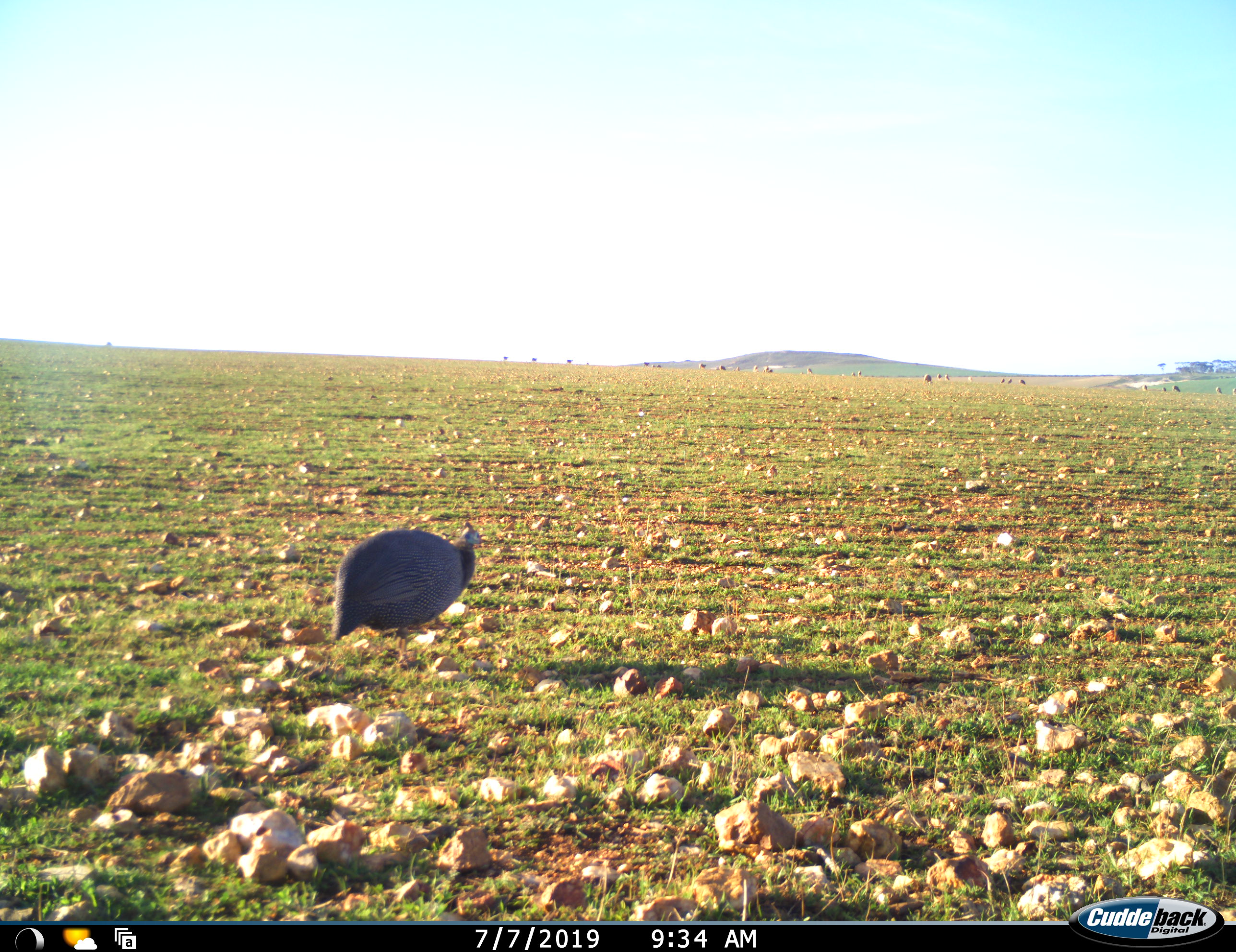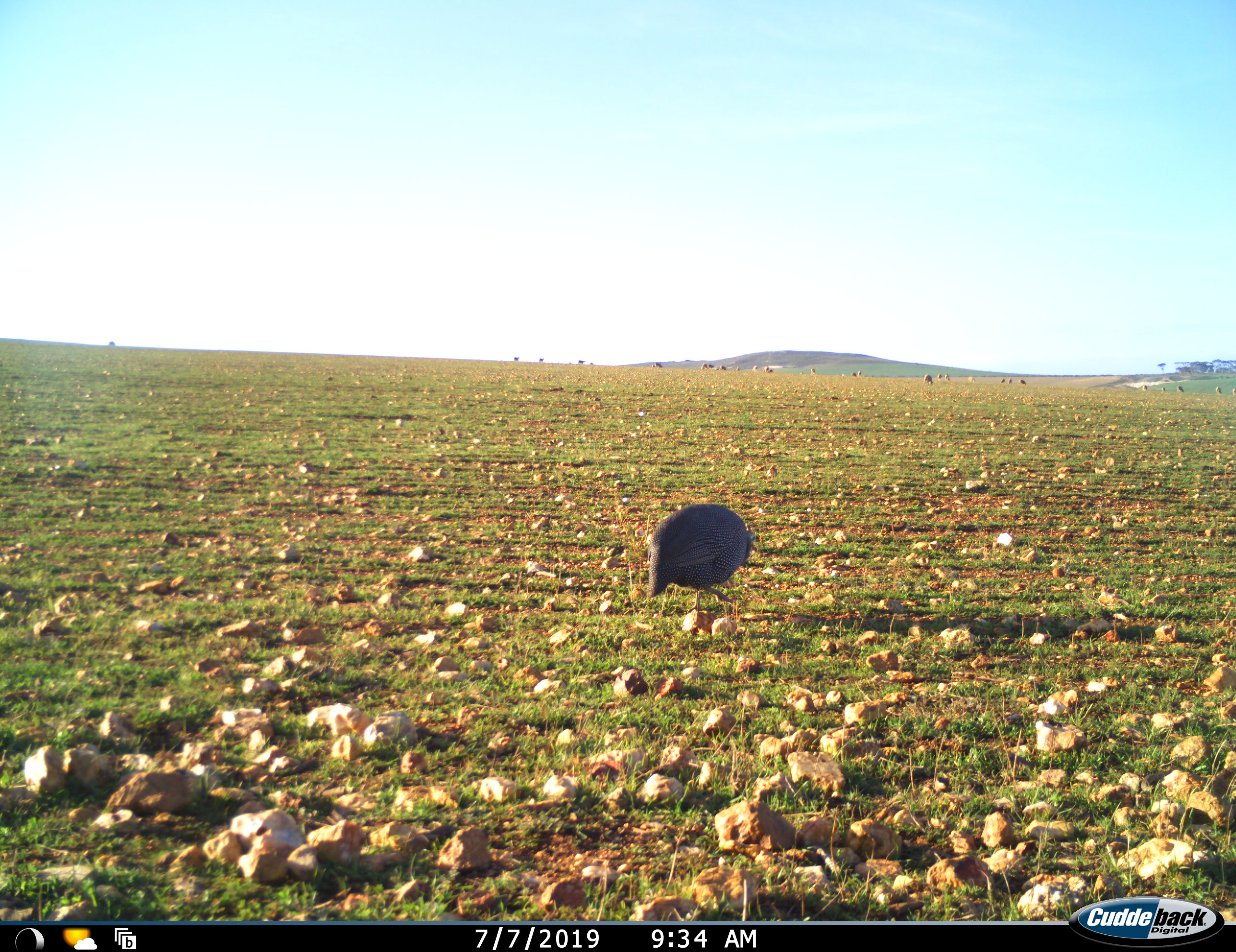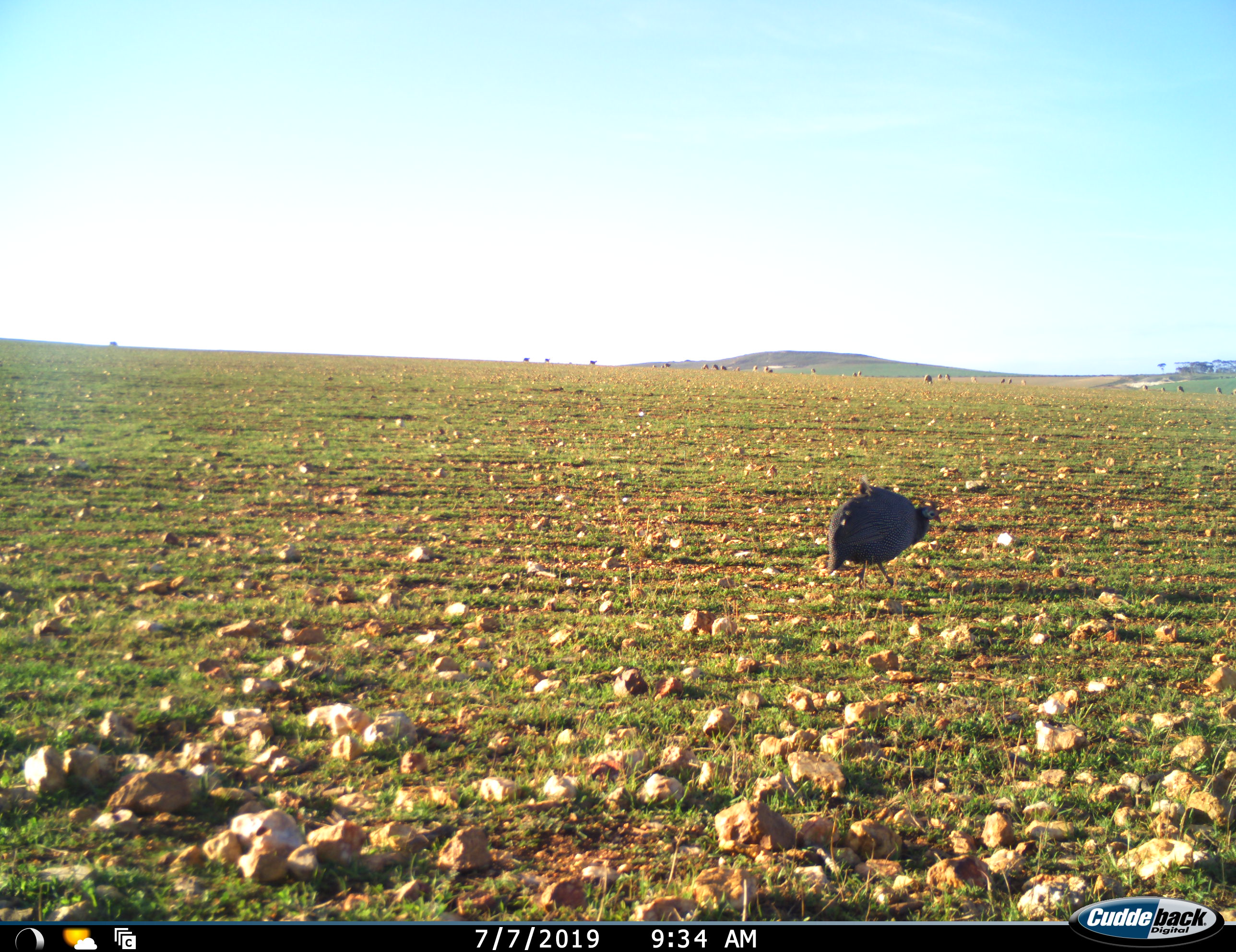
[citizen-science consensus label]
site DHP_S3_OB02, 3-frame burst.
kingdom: Animalia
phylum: Chordata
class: Aves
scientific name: Aves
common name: bird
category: birdother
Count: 1.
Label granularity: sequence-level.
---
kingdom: Animalia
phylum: Chordata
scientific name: Vertebrata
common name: domestic animal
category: domesticanimal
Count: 11-50.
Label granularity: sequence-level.